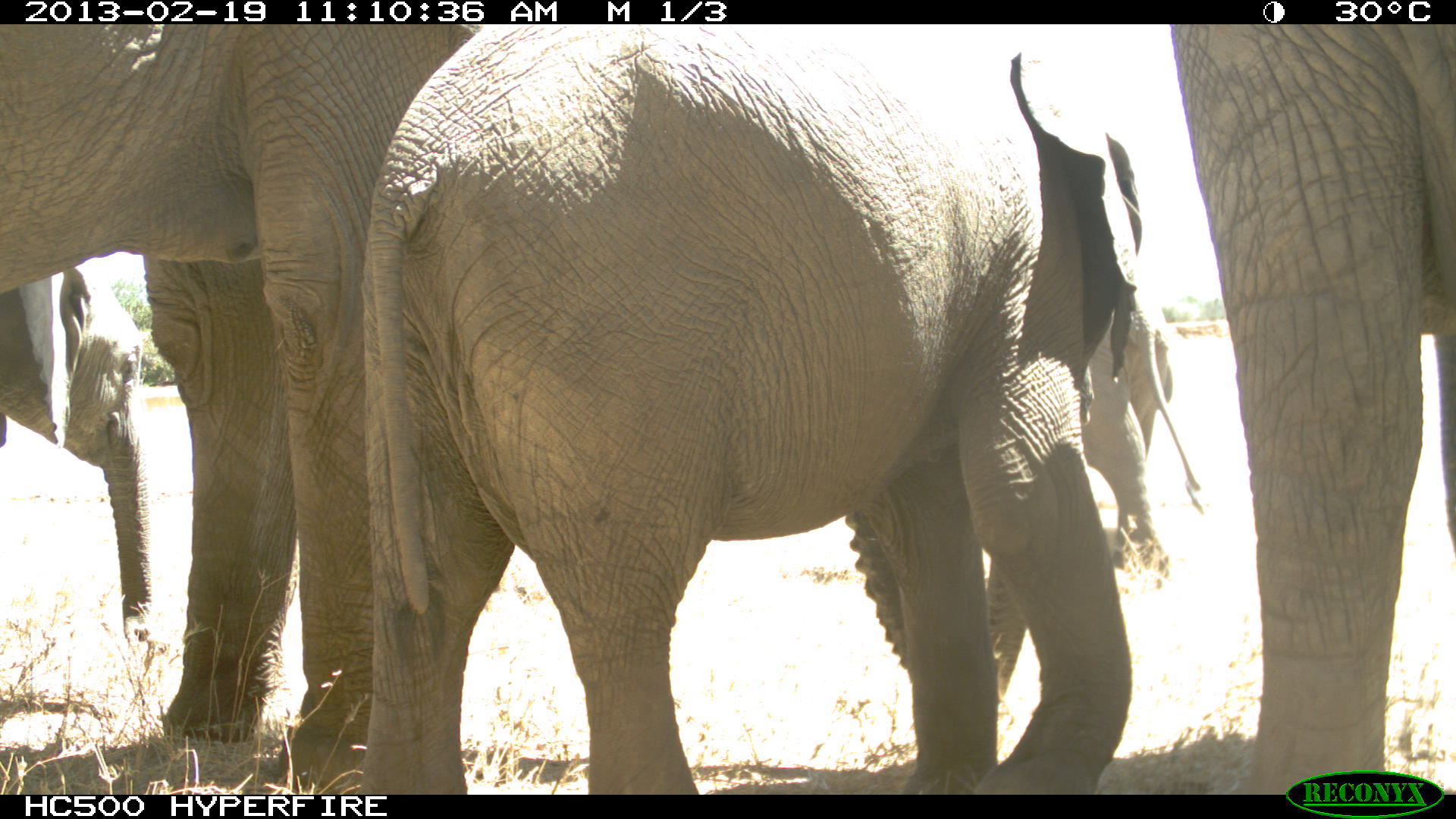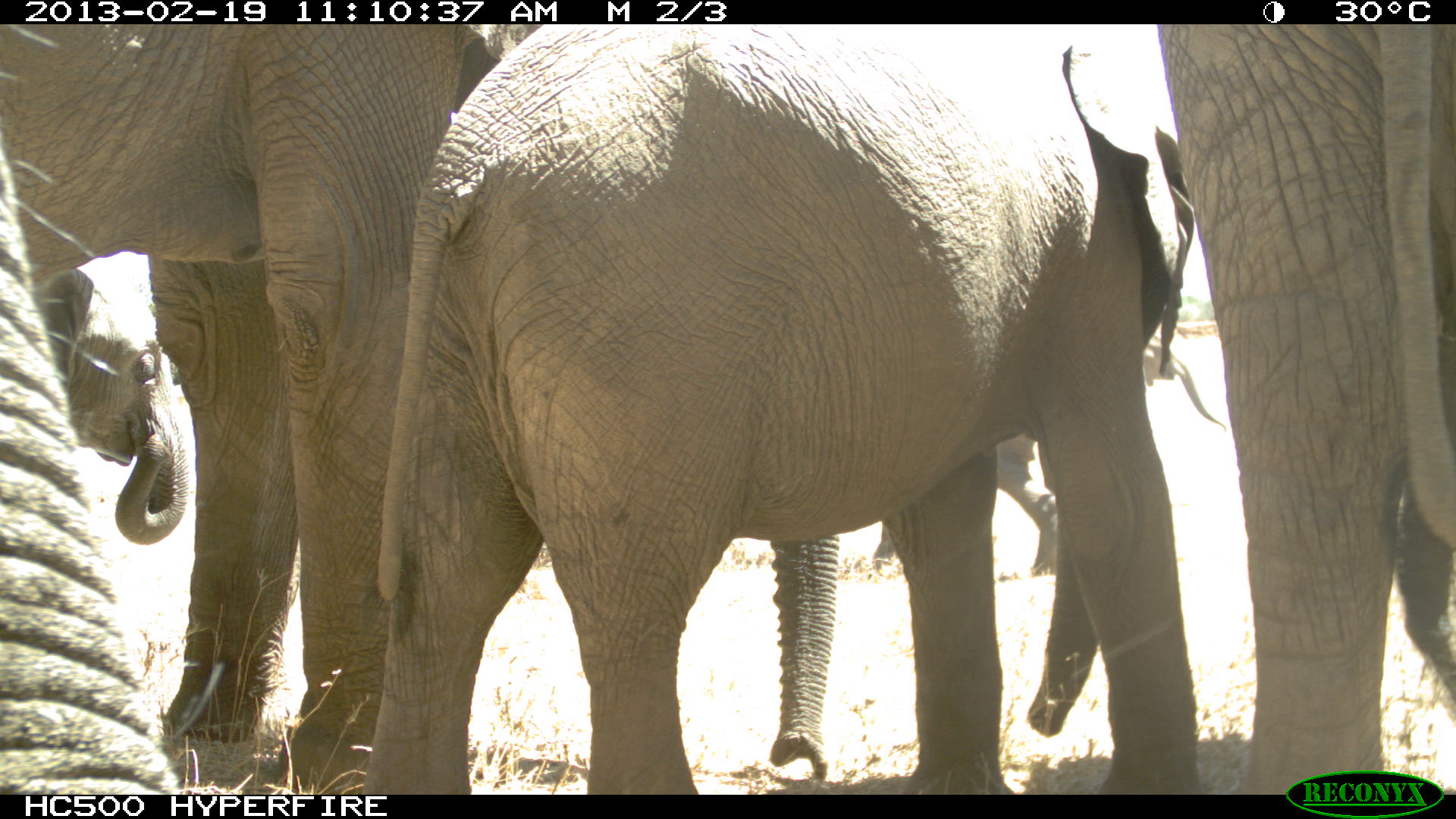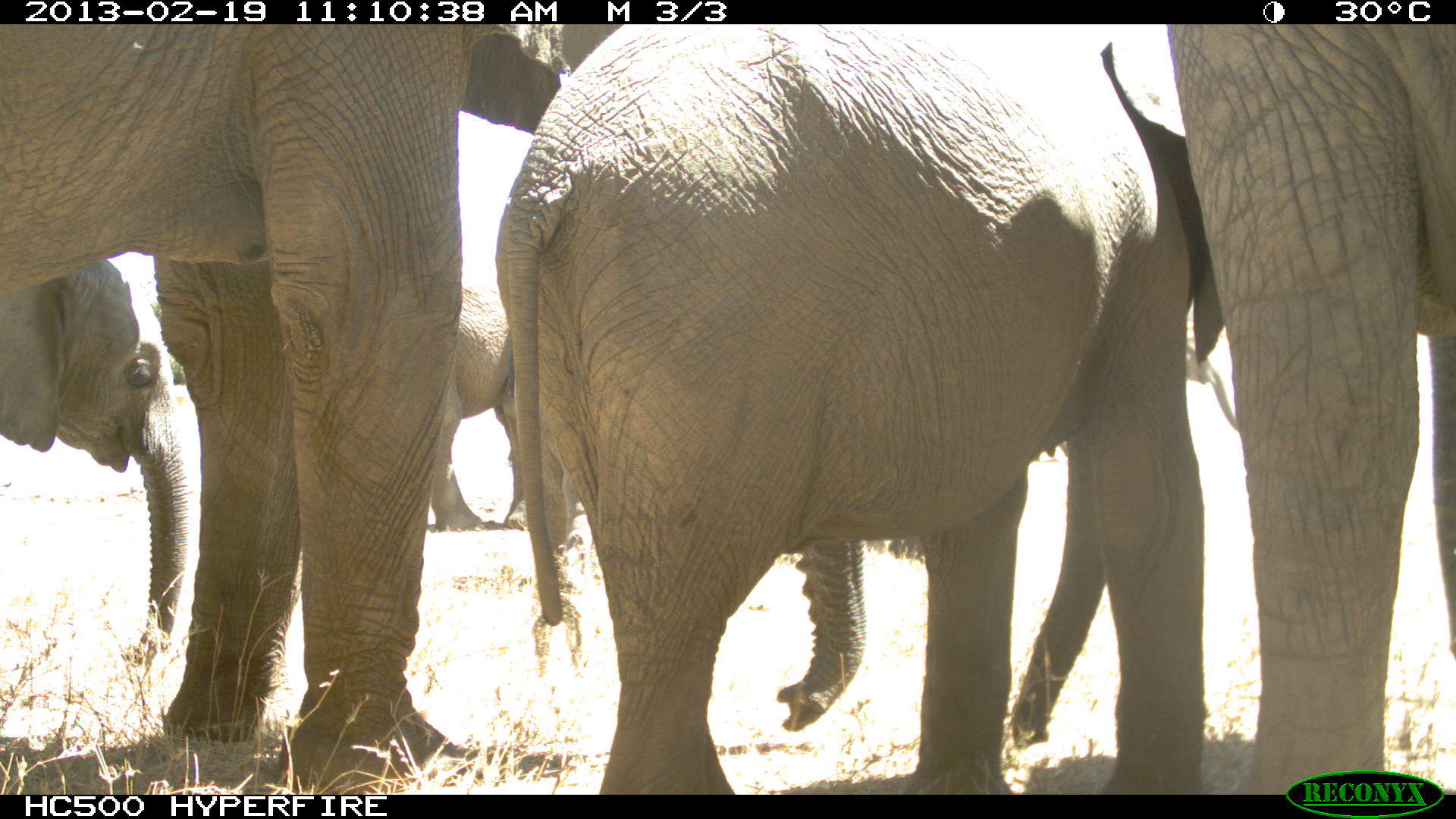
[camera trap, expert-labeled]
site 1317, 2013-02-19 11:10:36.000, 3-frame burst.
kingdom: Animalia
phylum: Chordata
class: Mammalia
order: Proboscidea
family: Elephantidae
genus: Loxodonta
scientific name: Loxodonta africana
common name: african bush elephant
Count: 5.